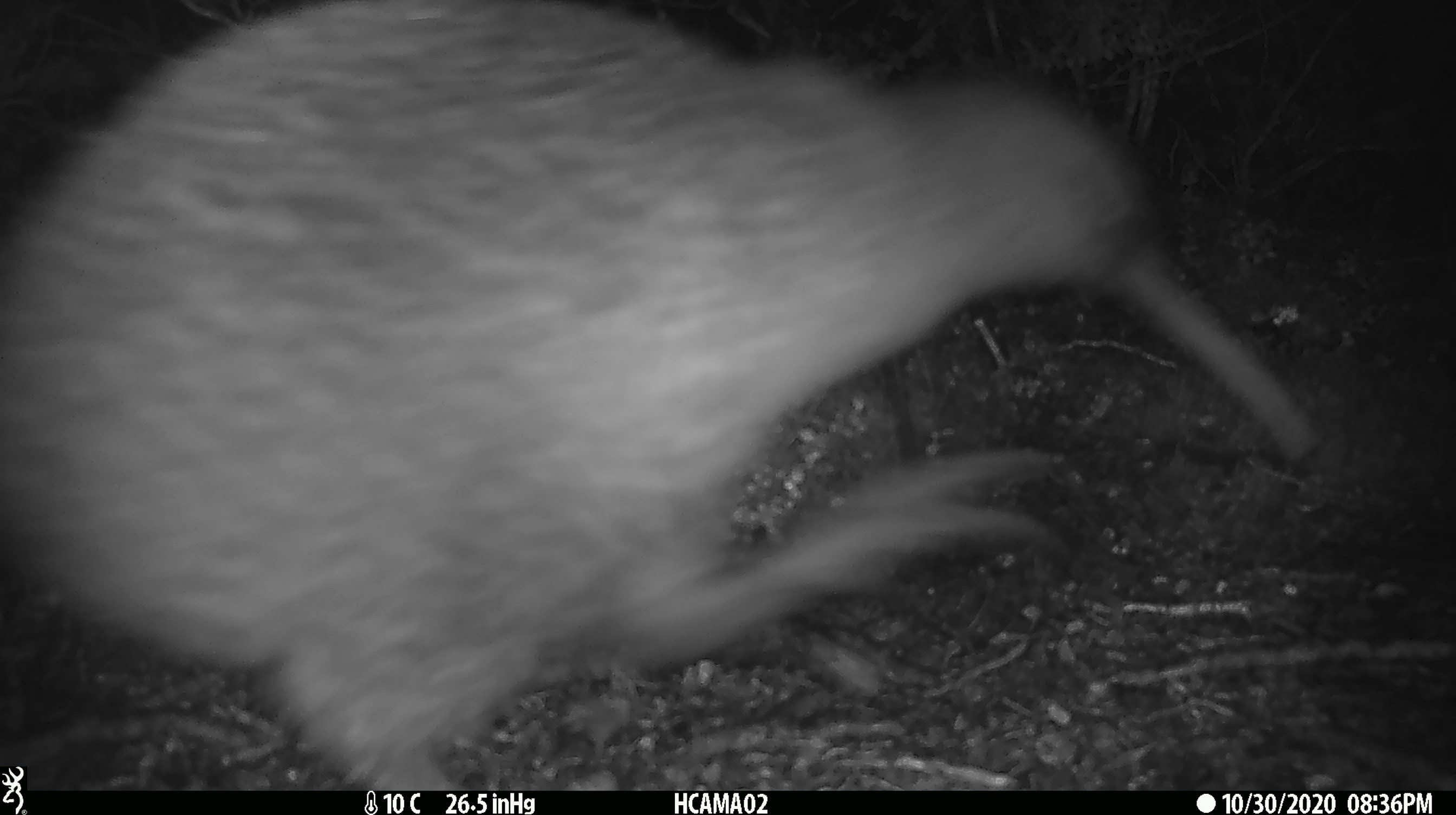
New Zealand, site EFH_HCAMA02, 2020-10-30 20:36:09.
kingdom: Animalia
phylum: Chordata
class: Aves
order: Apterygiformes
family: Apterygidae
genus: Apteryx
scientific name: Apteryx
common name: kiwi